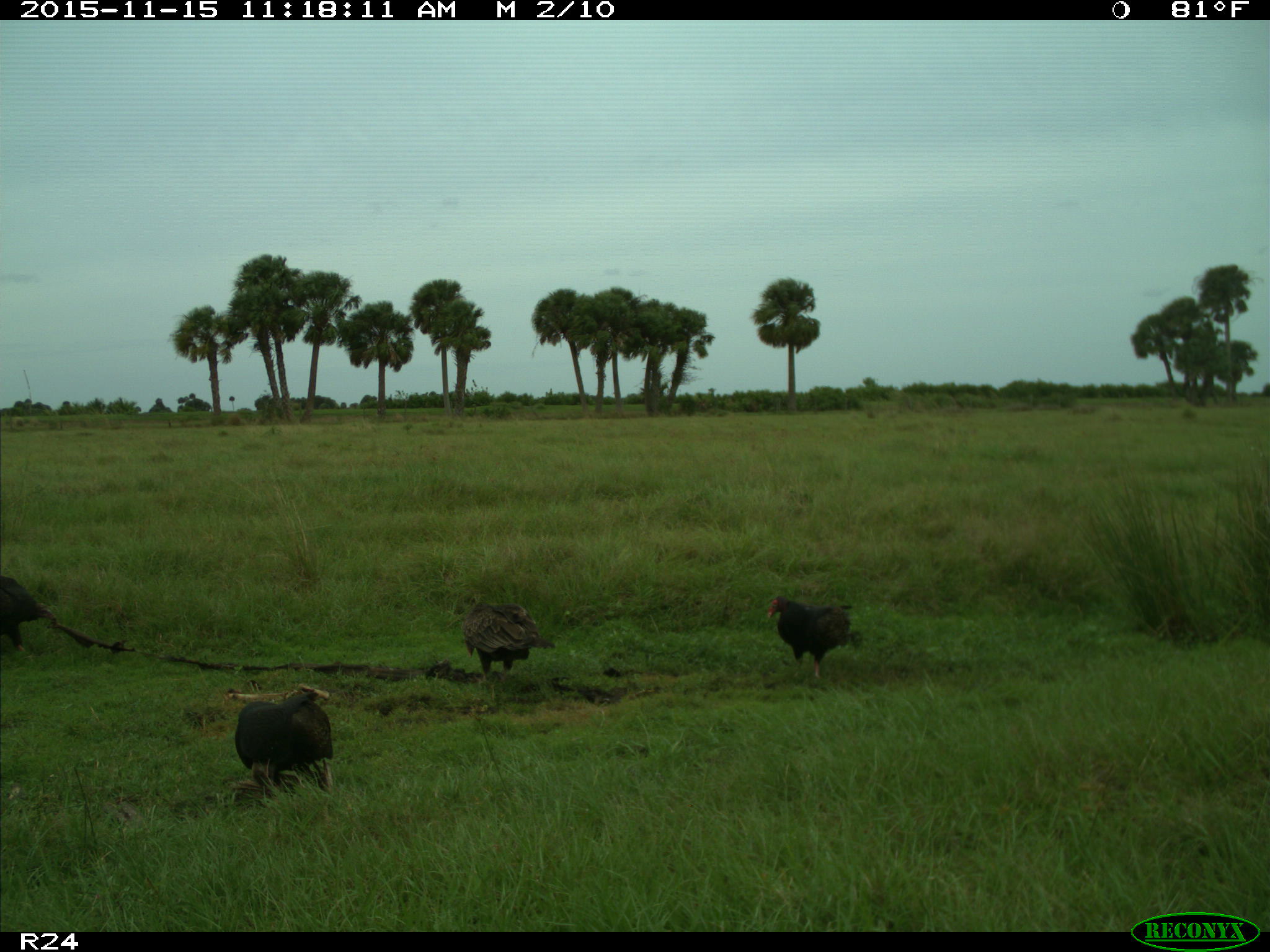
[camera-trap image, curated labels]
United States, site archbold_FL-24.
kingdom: Animalia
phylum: Chordata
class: Aves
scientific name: Aves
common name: birds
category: unidentified bird